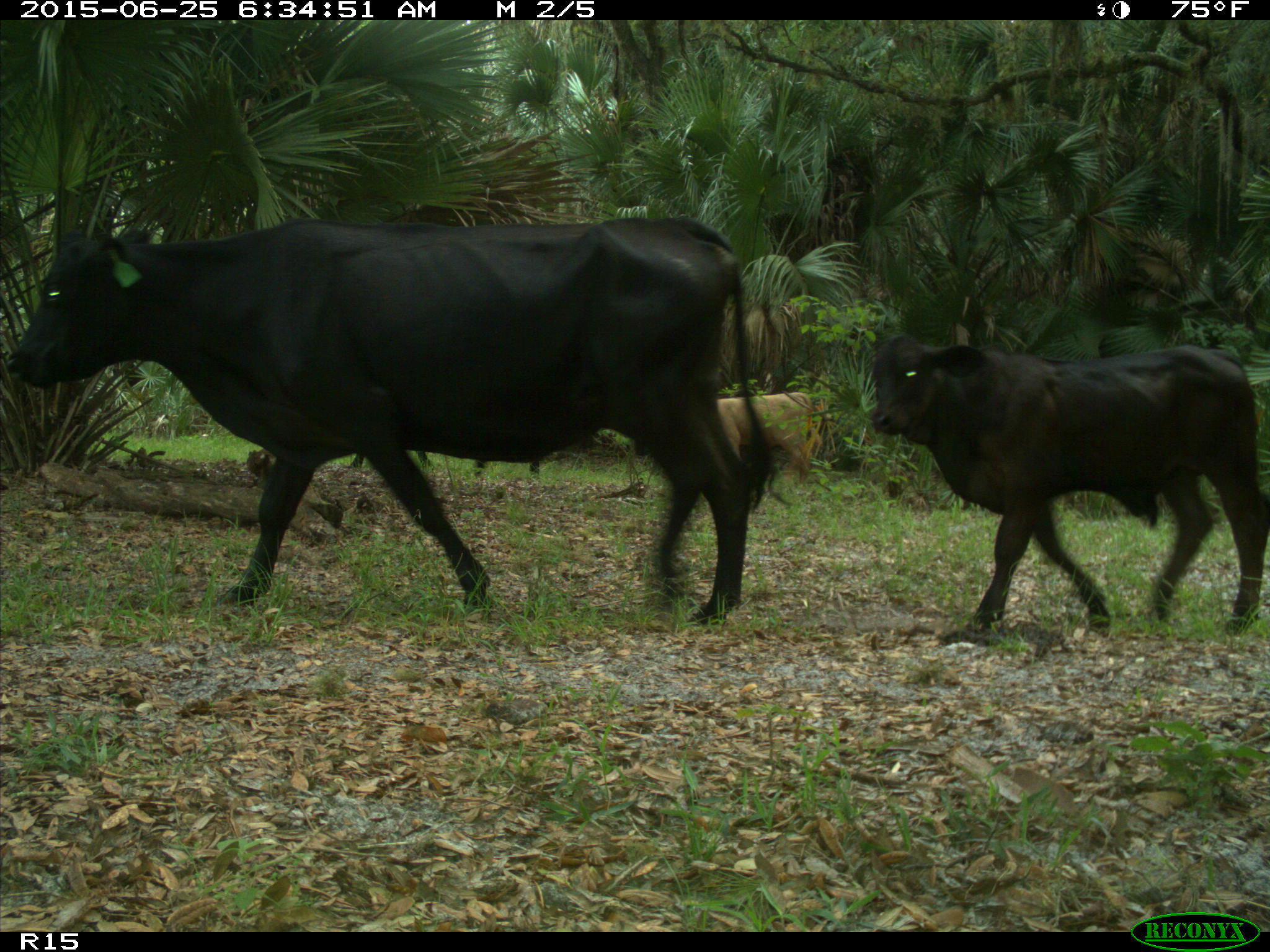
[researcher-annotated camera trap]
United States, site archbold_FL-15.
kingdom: Animalia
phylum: Chordata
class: Mammalia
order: Artiodactyla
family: Bovidae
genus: Bos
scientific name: Bos taurus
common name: domestic cow